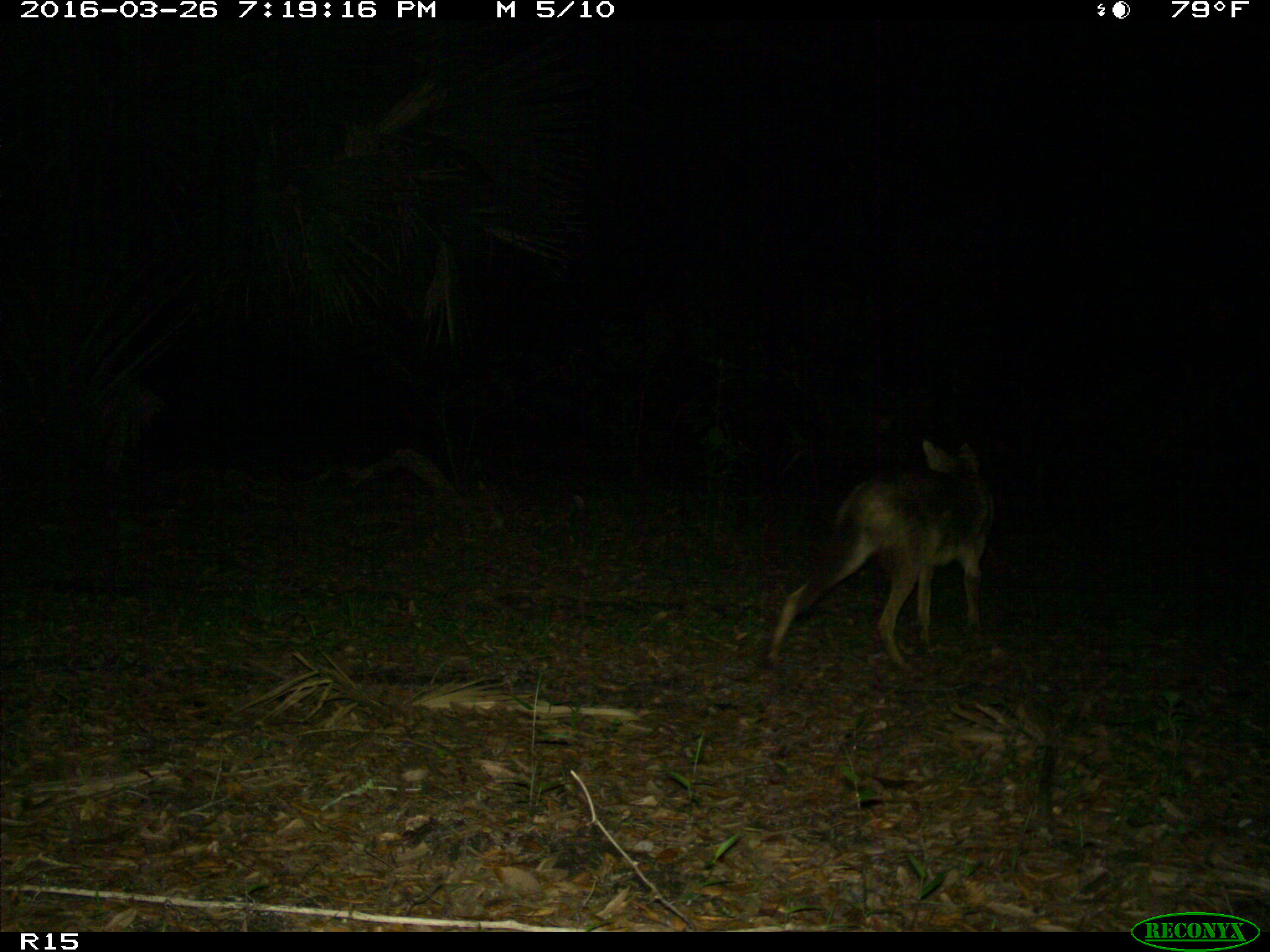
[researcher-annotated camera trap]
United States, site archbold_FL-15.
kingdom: Animalia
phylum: Chordata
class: Mammalia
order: Carnivora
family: Canidae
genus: Canis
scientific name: Canis latrans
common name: coyote